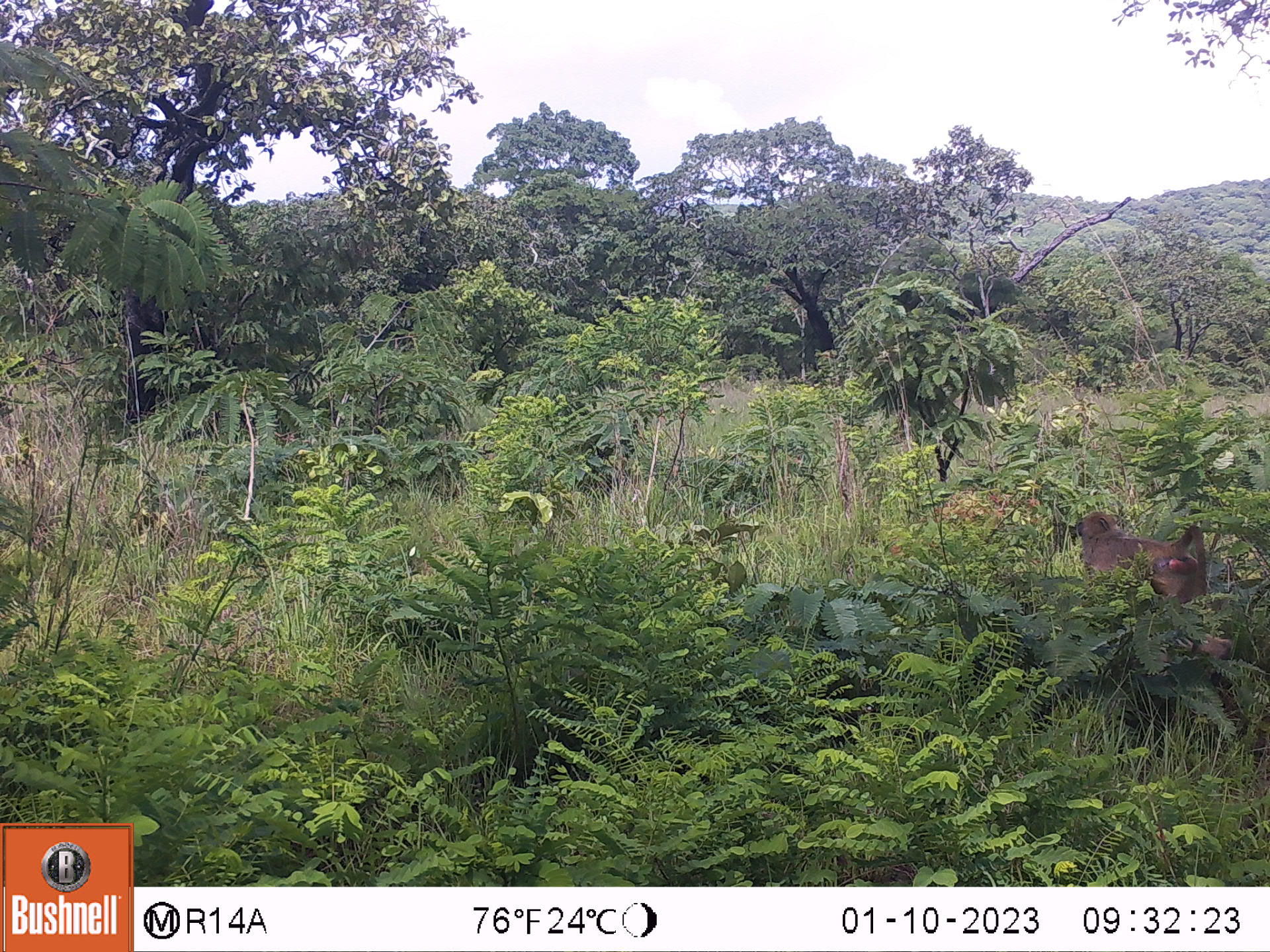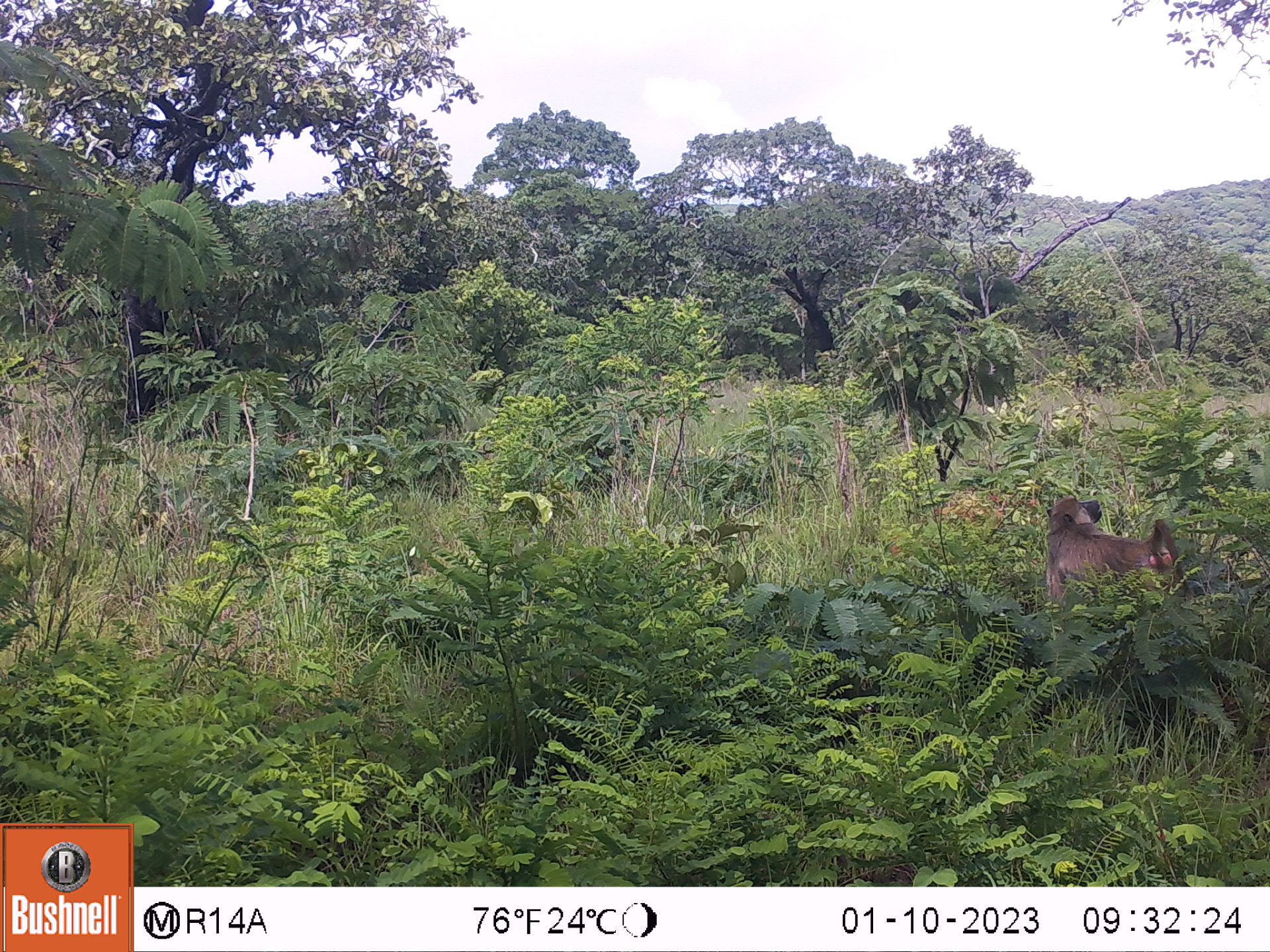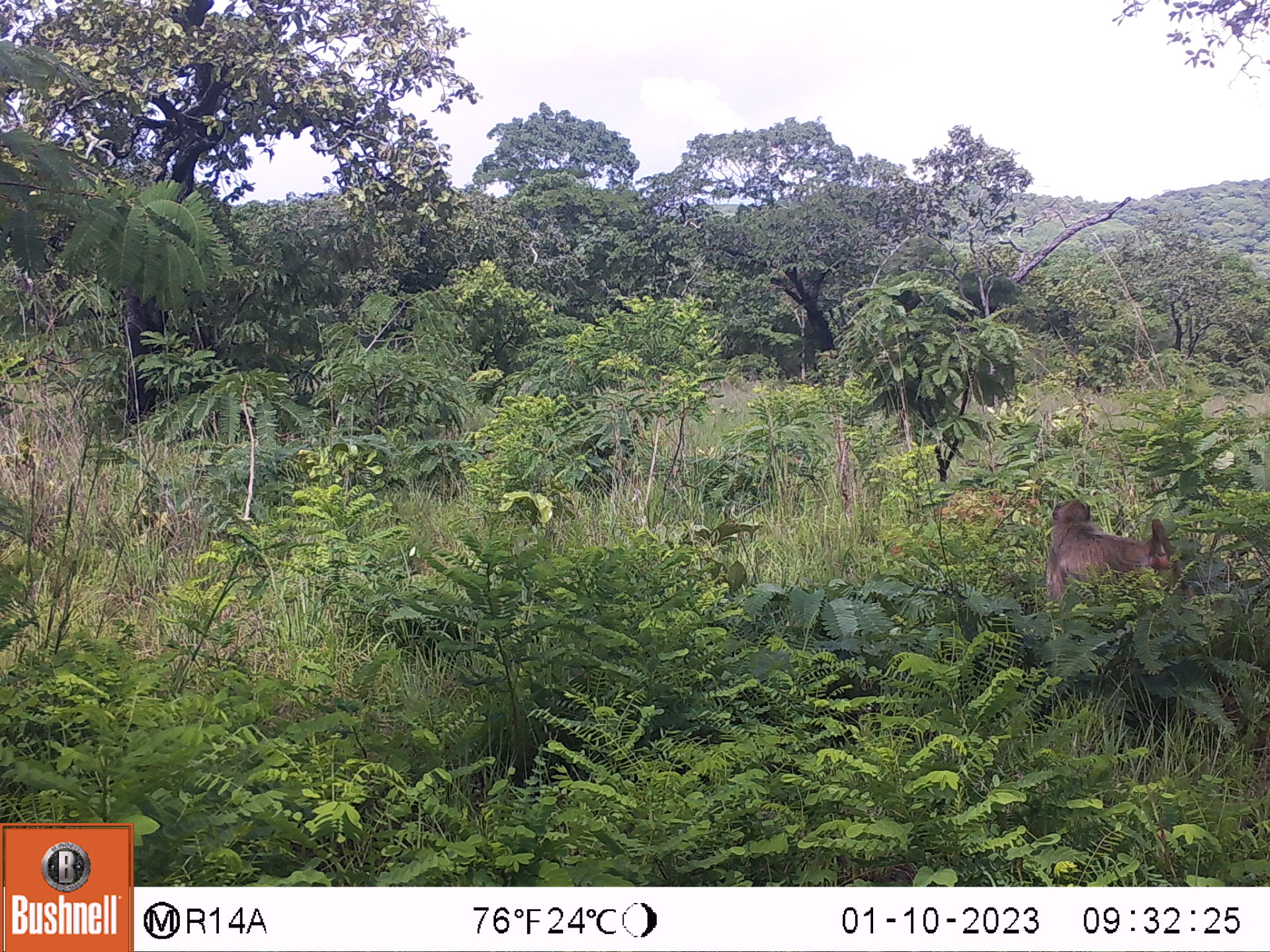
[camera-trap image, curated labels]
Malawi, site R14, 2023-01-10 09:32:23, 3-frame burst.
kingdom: Animalia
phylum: Chordata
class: Mammalia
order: Primates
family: Cercopithecidae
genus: Papio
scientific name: Papio cynocephalus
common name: yellow baboon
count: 1